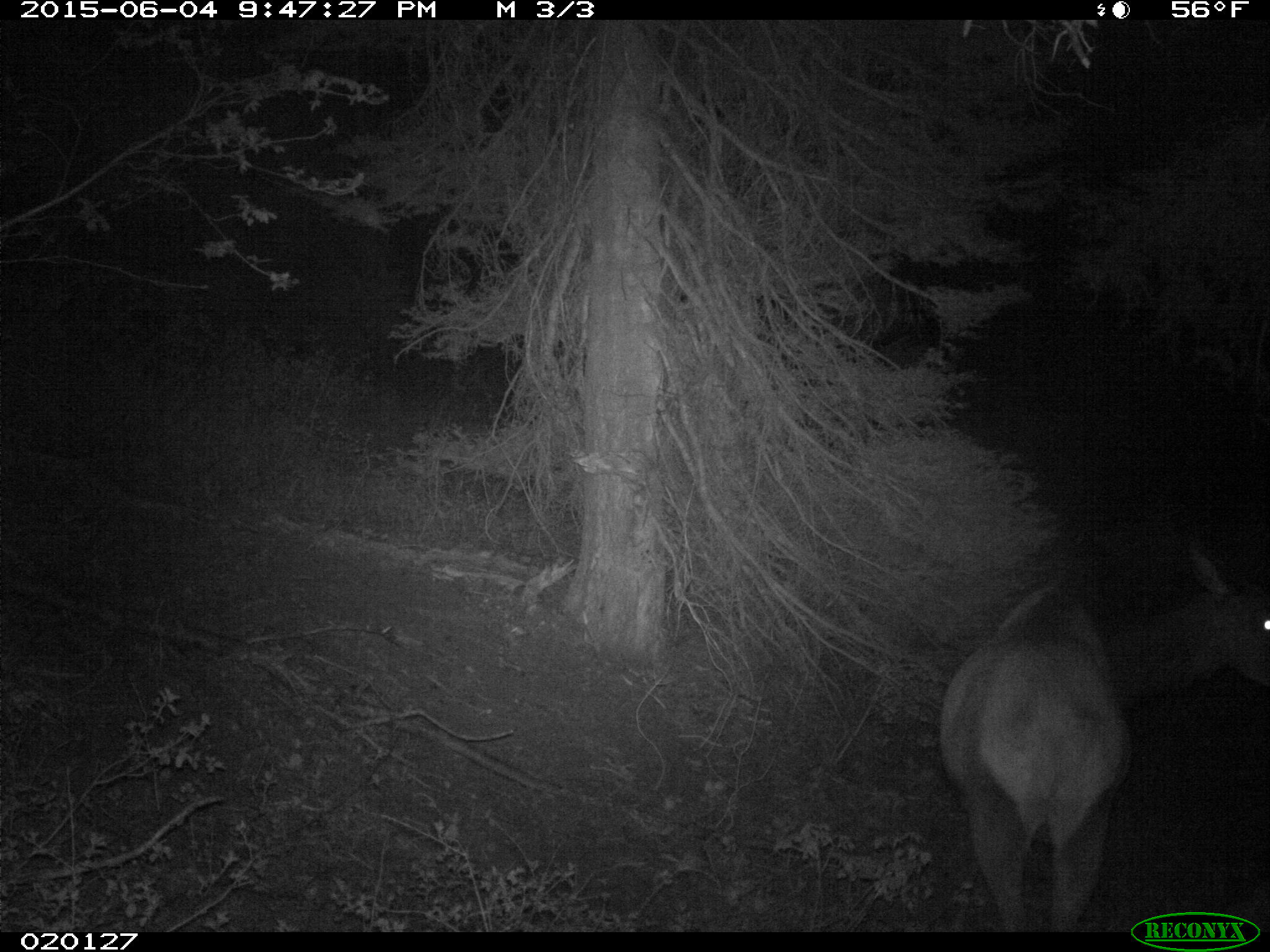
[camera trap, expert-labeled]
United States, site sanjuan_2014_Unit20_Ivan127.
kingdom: Animalia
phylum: Chordata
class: Mammalia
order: Artiodactyla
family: Cervidae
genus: Cervus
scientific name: Cervus elaphus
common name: red deer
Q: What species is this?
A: Cervus elaphus (red deer).